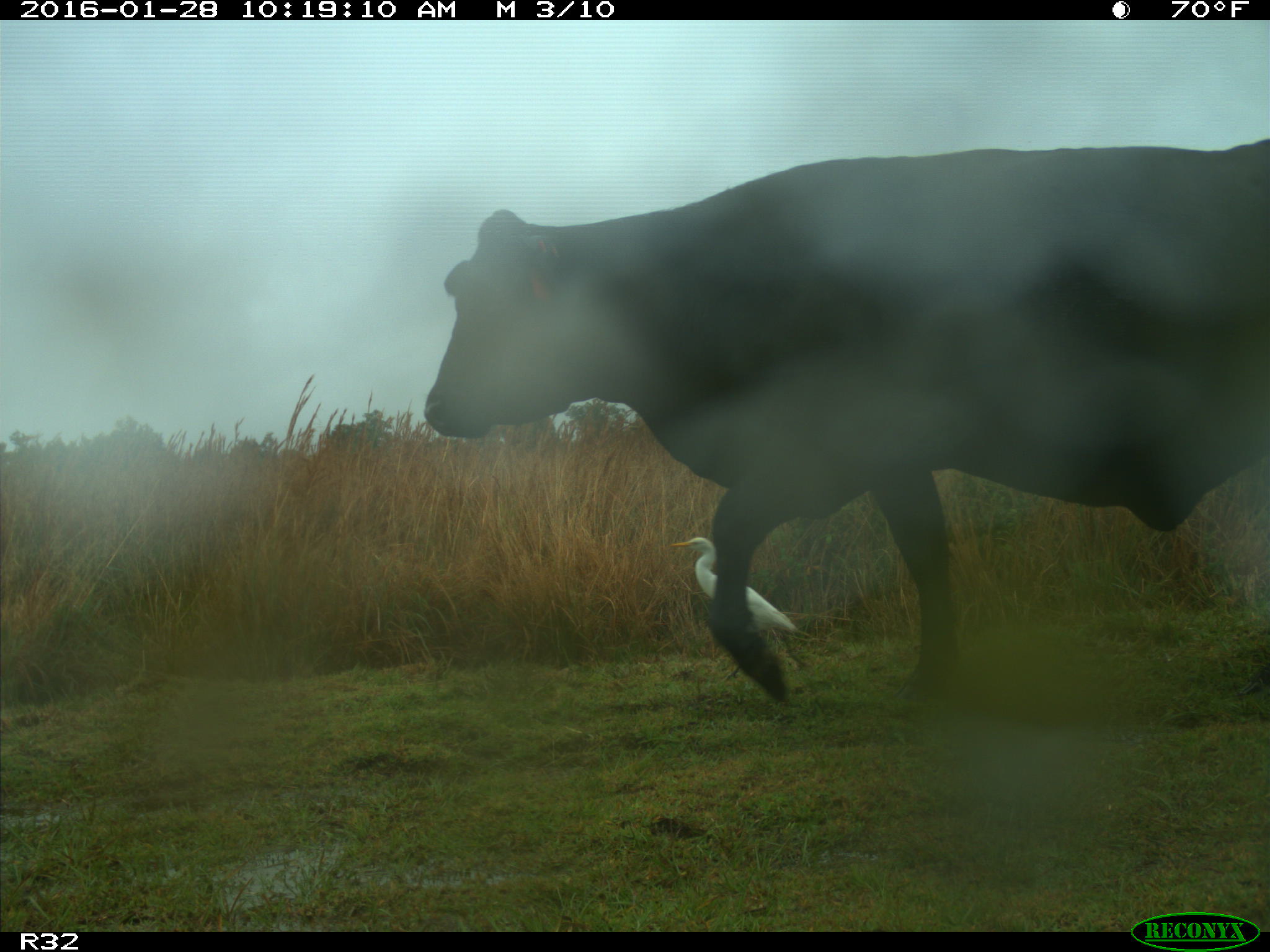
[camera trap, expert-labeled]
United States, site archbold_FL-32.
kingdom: Animalia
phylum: Chordata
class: Mammalia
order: Artiodactyla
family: Bovidae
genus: Bos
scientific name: Bos taurus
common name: domestic cow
Bos taurus (domestic cow).